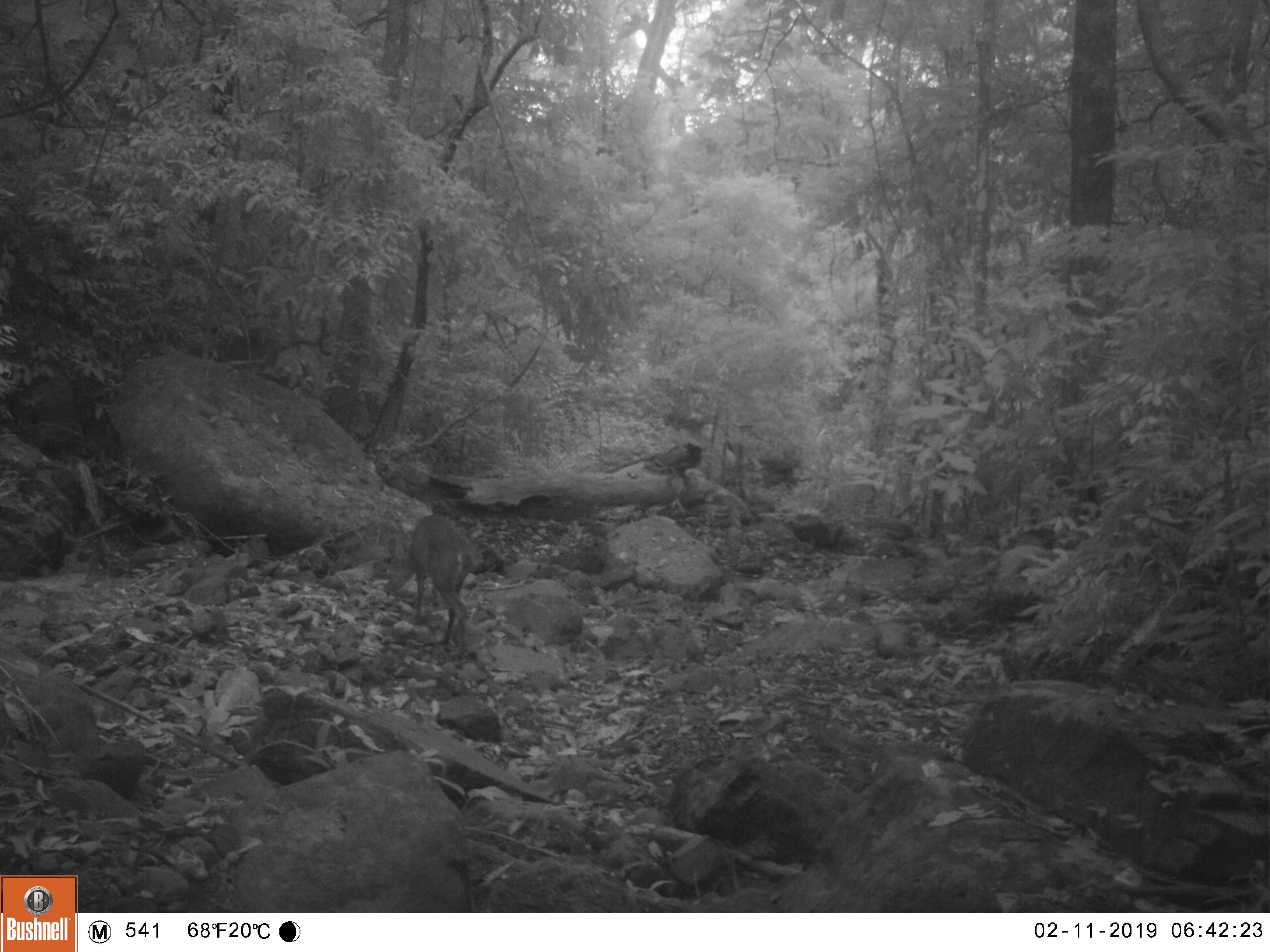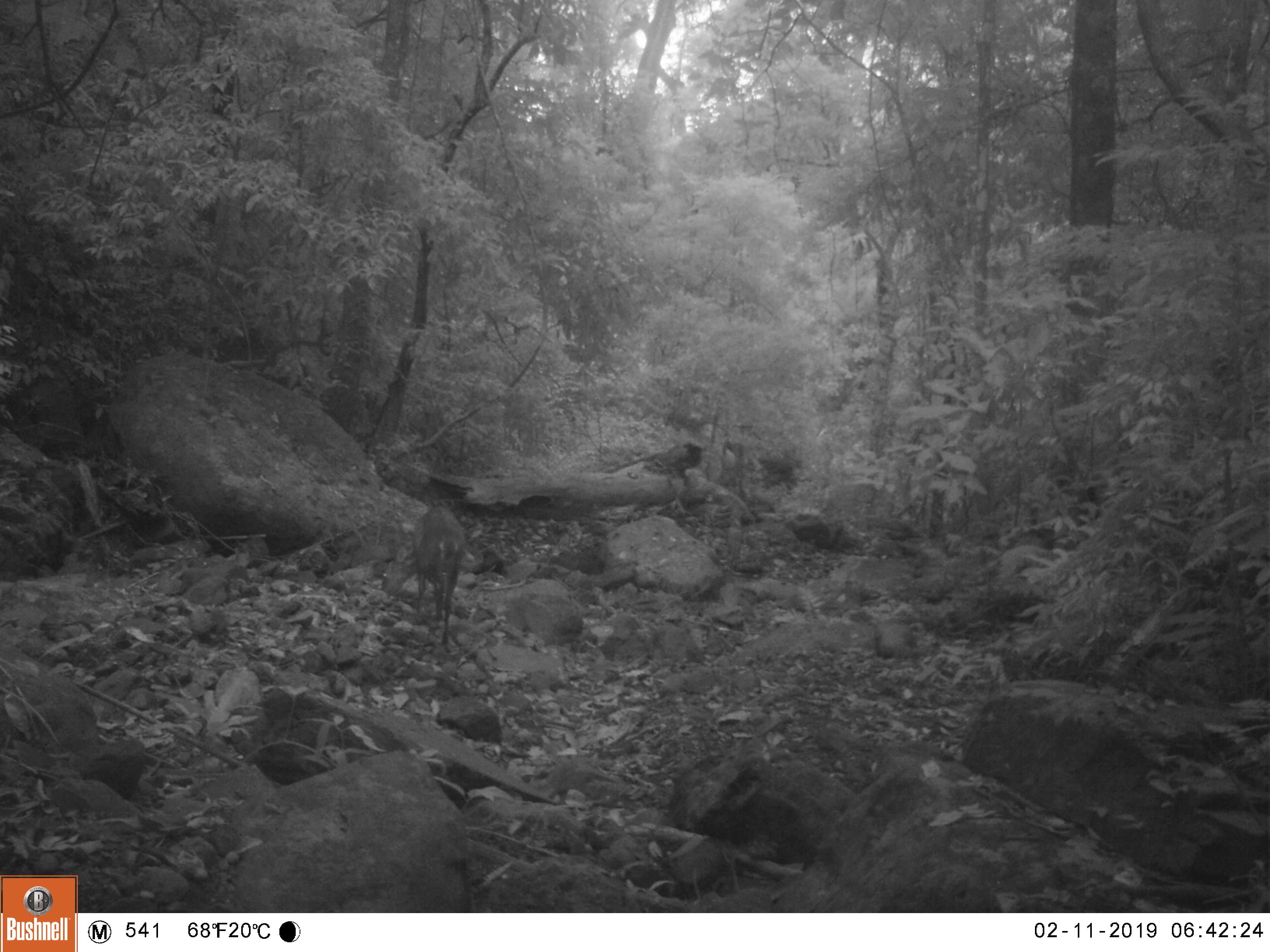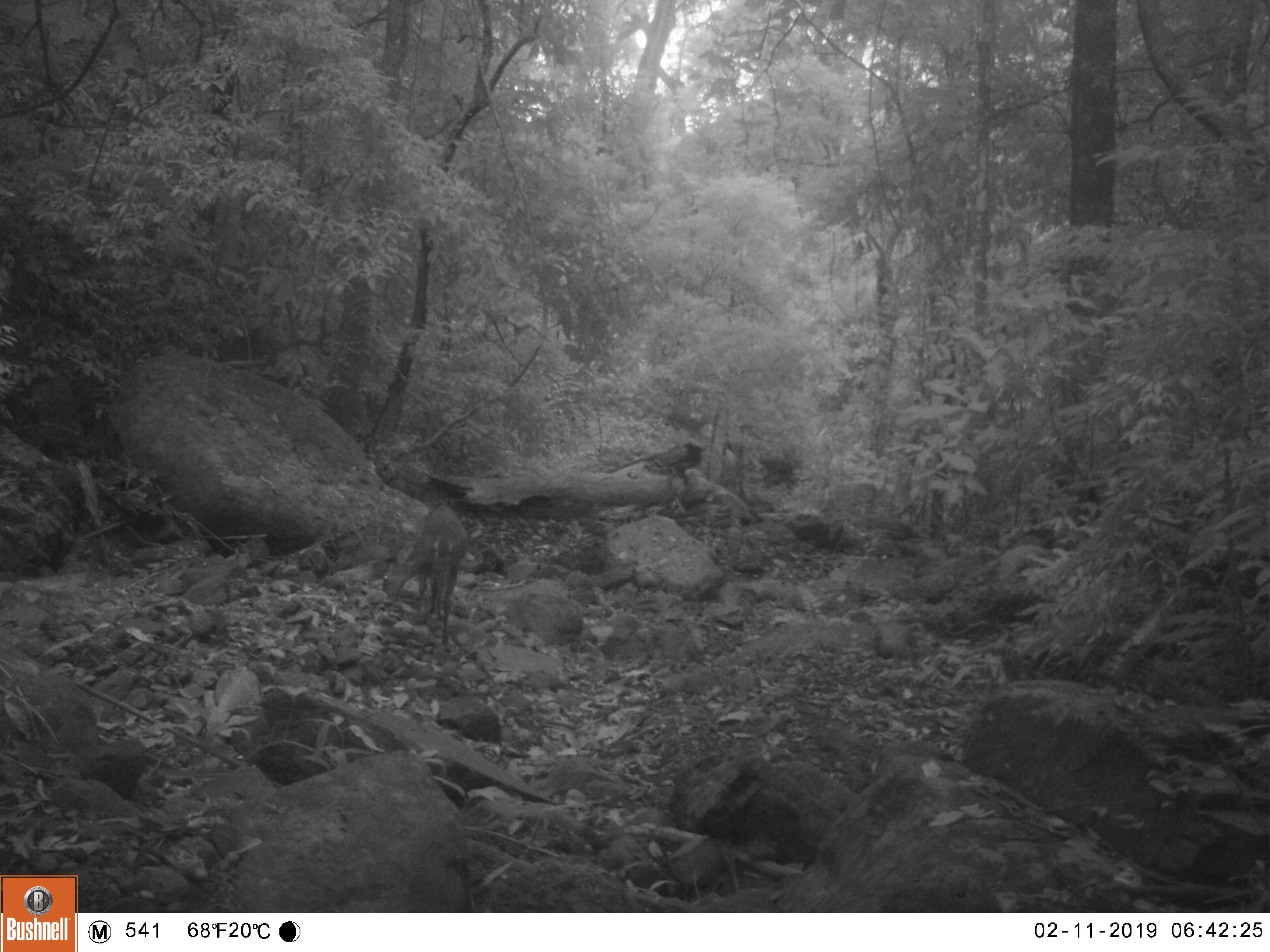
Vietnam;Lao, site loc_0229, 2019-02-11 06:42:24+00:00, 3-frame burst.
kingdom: Animalia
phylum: Chordata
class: Mammalia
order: Artiodactyla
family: Cervidae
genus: Muntiacus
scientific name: Muntiacus vuquangensis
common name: large-antlered muntjac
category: large antlered muntjac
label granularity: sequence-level